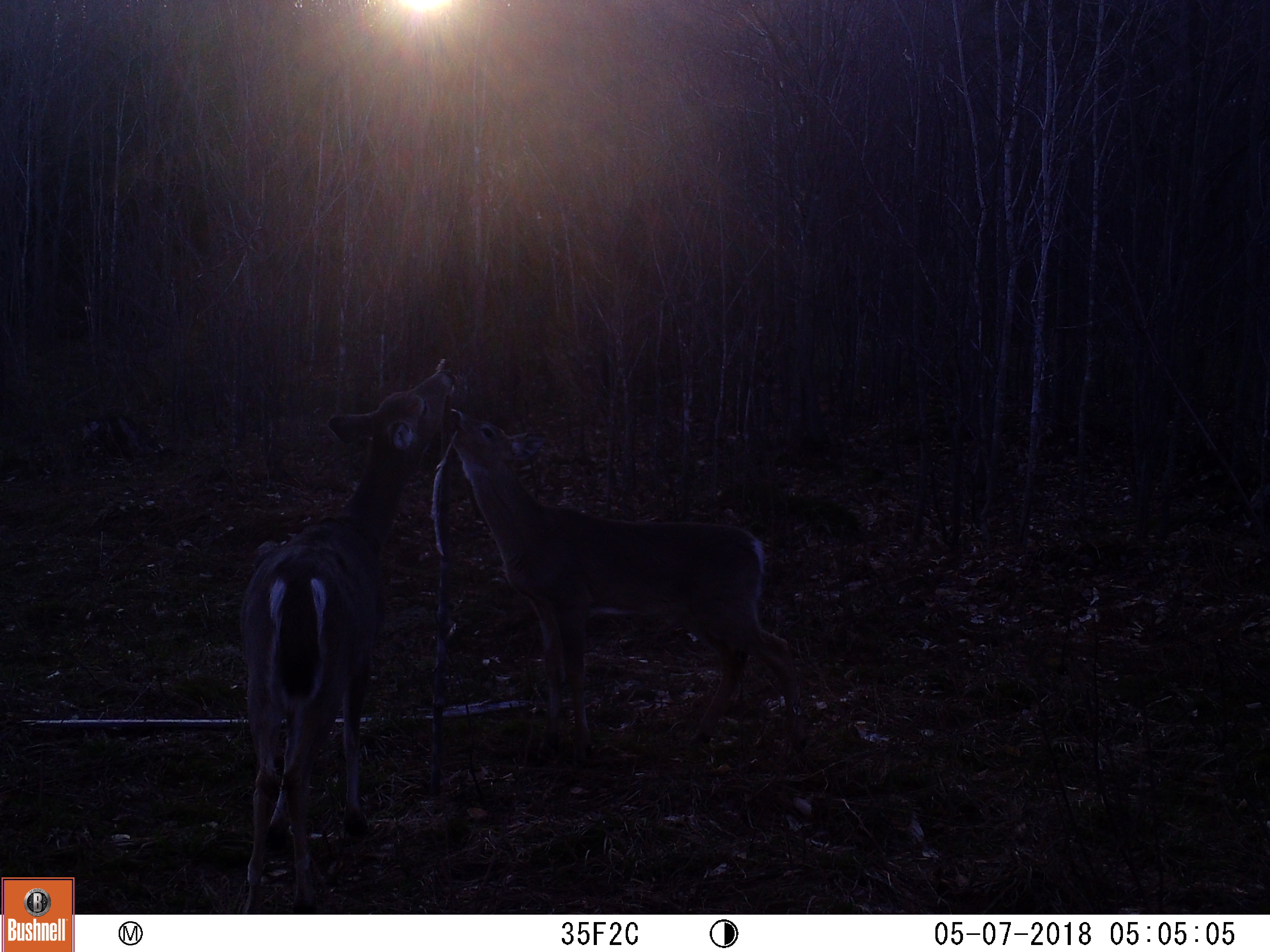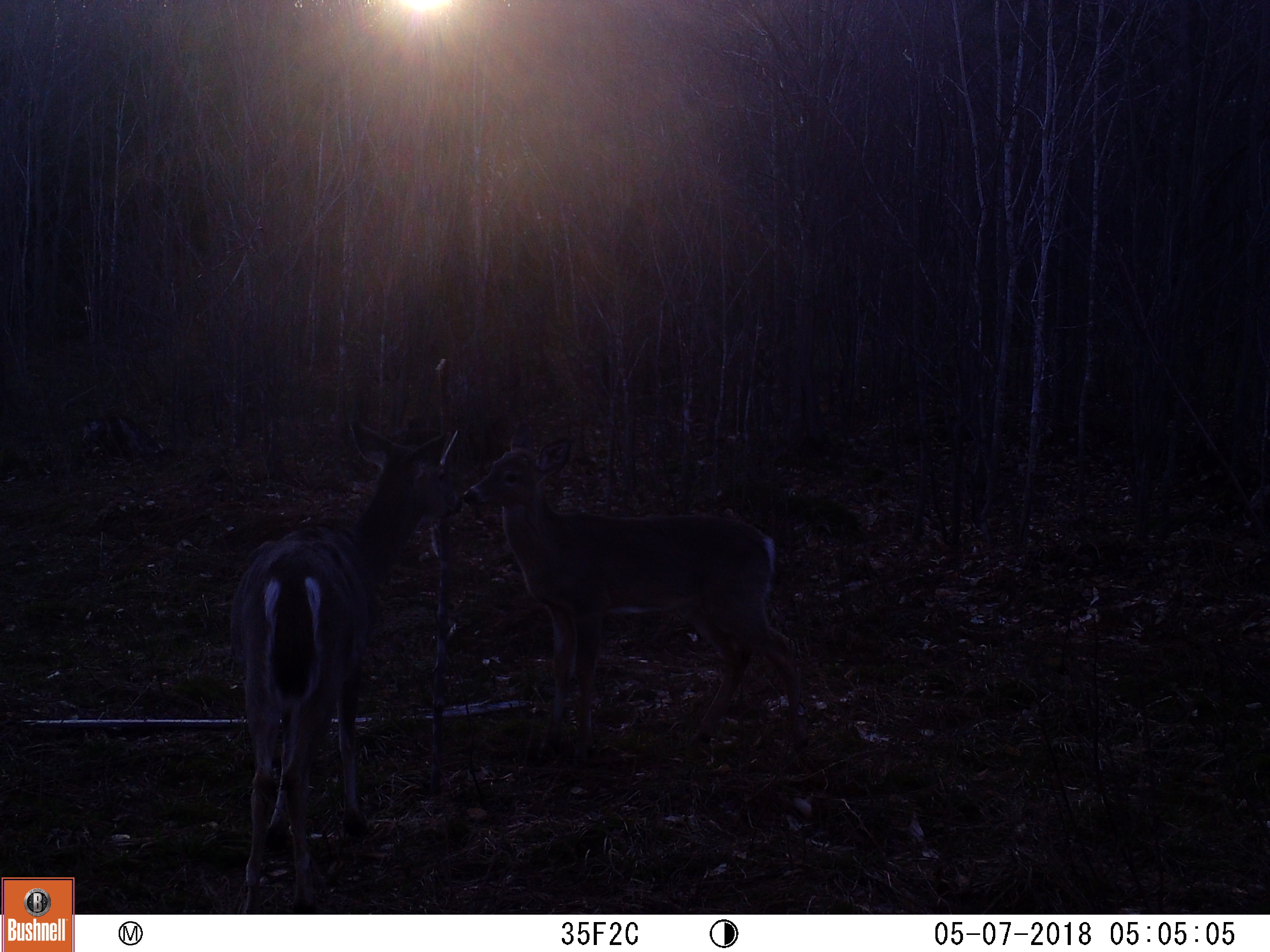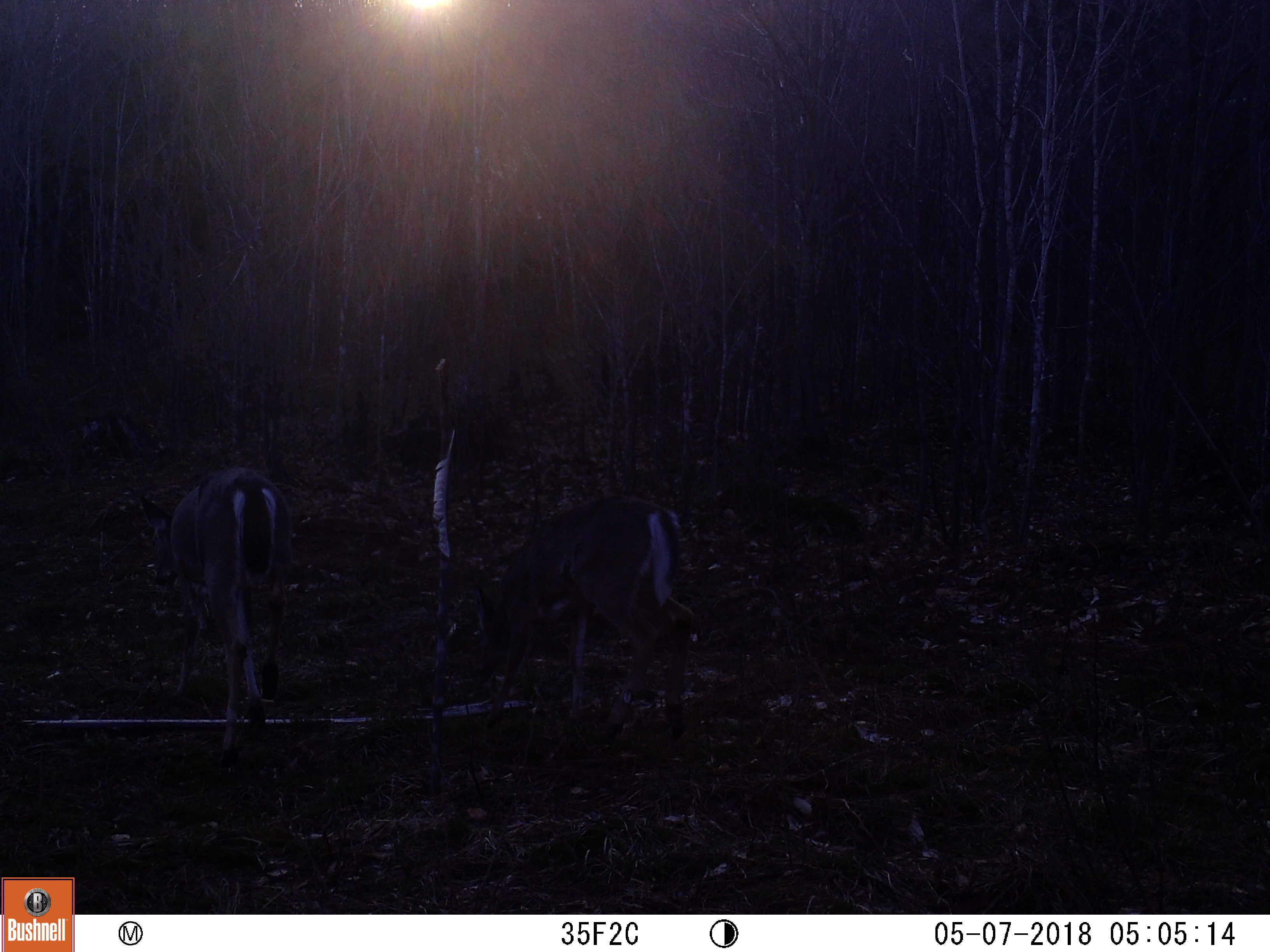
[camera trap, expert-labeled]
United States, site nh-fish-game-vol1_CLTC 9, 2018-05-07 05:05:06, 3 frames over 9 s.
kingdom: Animalia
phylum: Chordata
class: Mammalia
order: Artiodactyla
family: Cervidae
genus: Odocoileus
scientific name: Odocoileus virginianus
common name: white-tailed deer